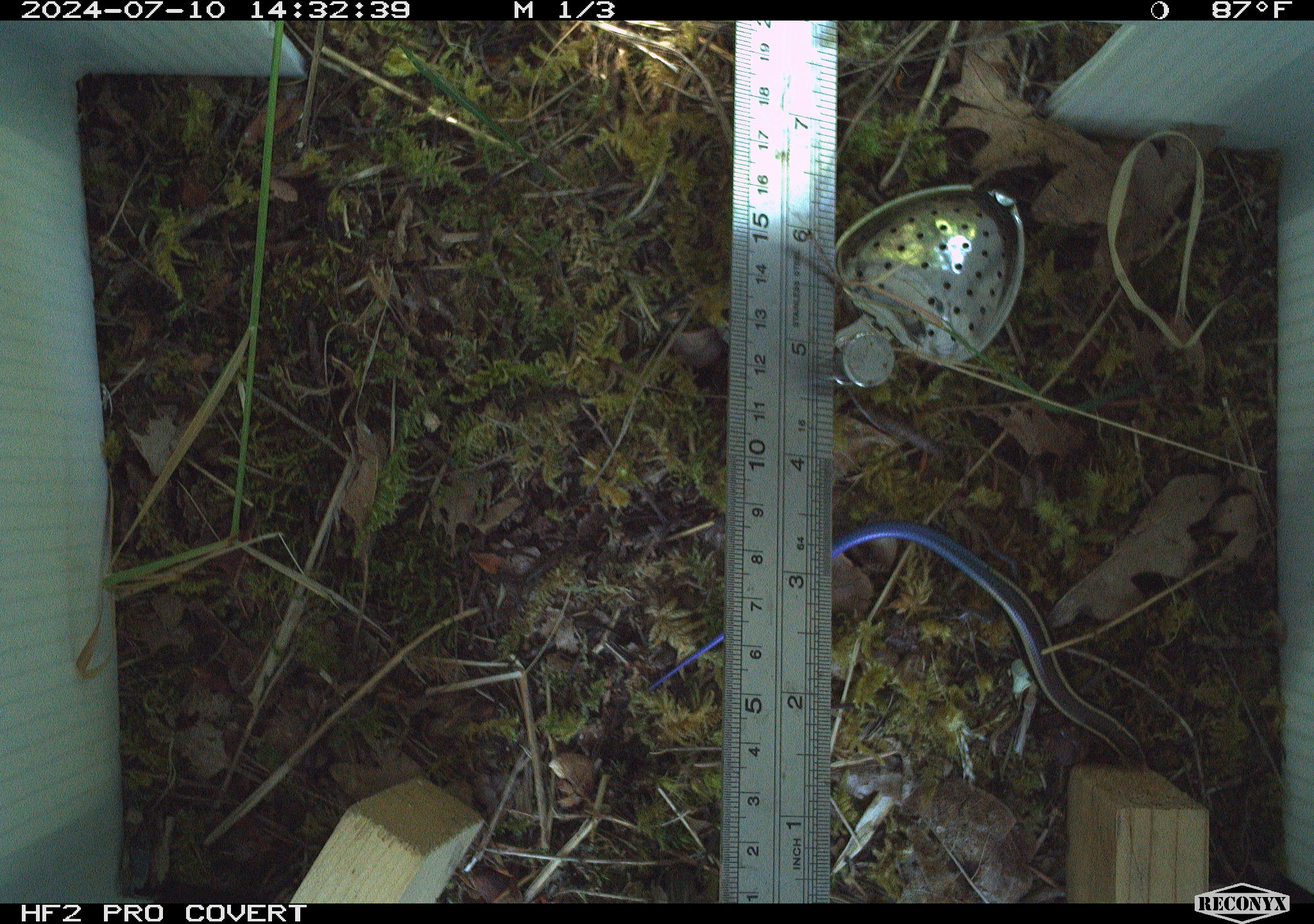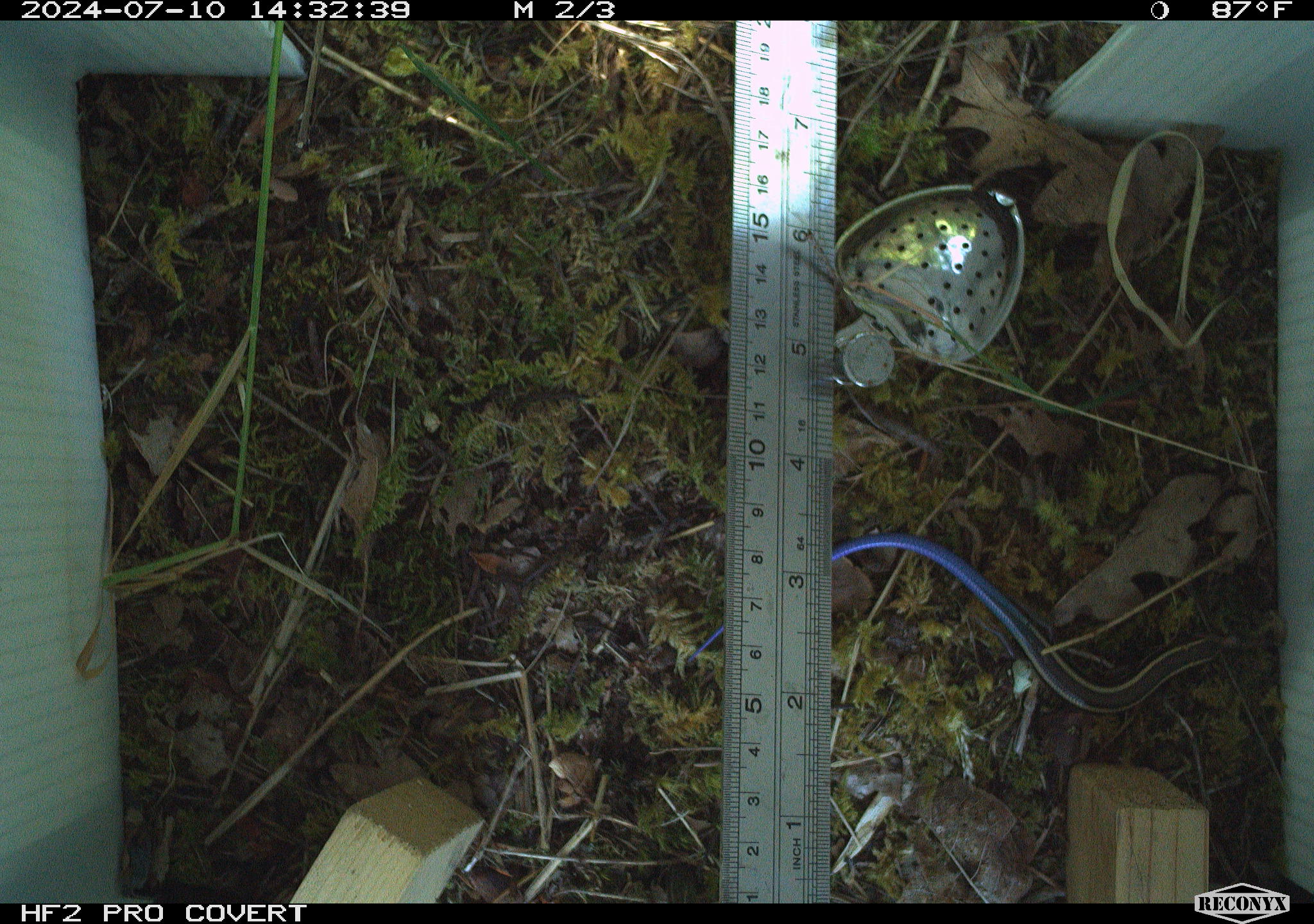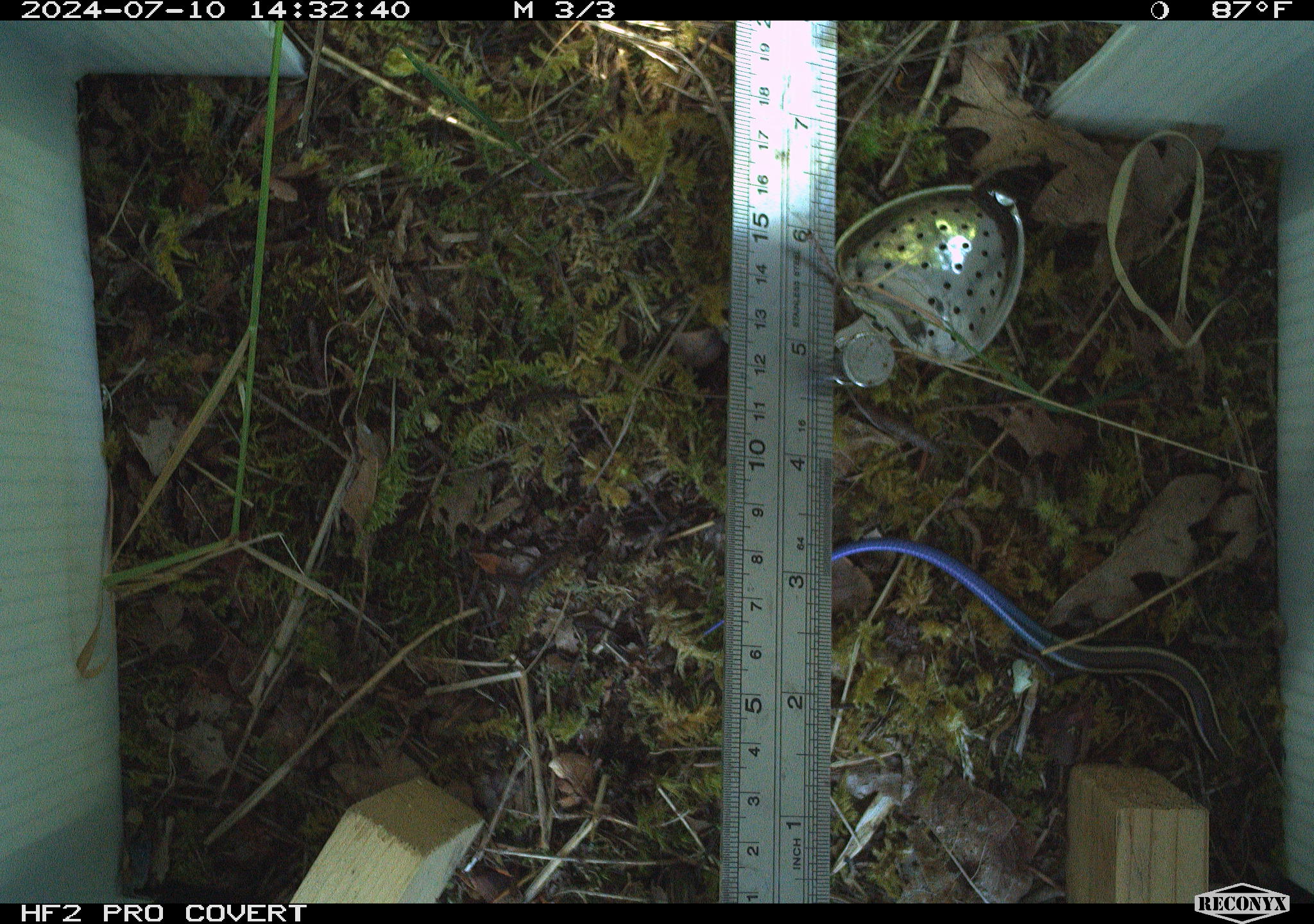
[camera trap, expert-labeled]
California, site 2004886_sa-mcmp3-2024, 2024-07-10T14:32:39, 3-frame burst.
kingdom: Animalia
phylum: Chordata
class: Reptilia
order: Squamata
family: Scincidae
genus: Plestiodon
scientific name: Plestiodon skiltonianus skiltonianus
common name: skilton's skink